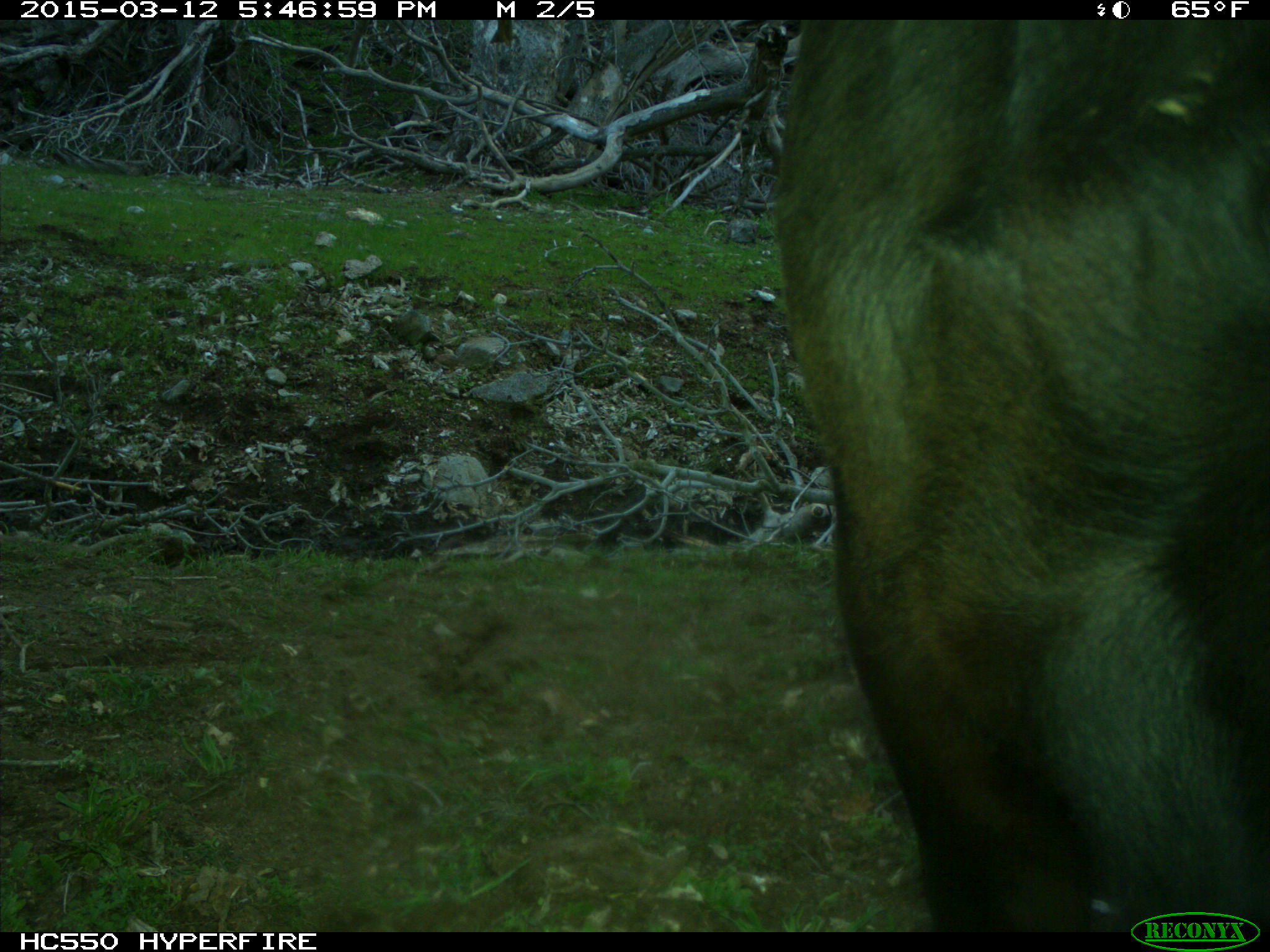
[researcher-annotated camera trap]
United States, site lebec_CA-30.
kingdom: Animalia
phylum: Chordata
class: Mammalia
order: Artiodactyla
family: Bovidae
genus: Bos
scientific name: Bos taurus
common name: domestic cow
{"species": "Bos taurus (domestic cow)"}